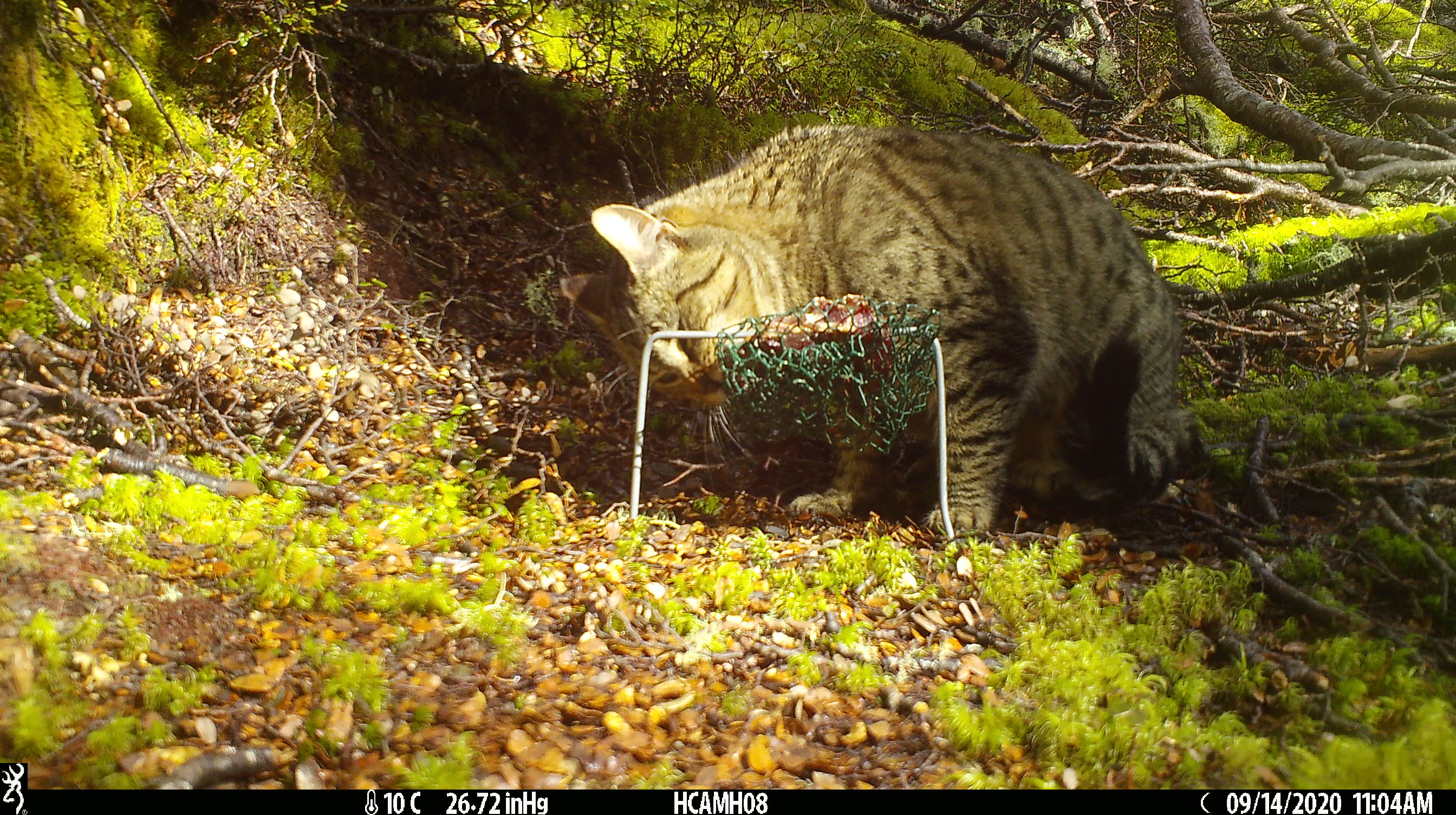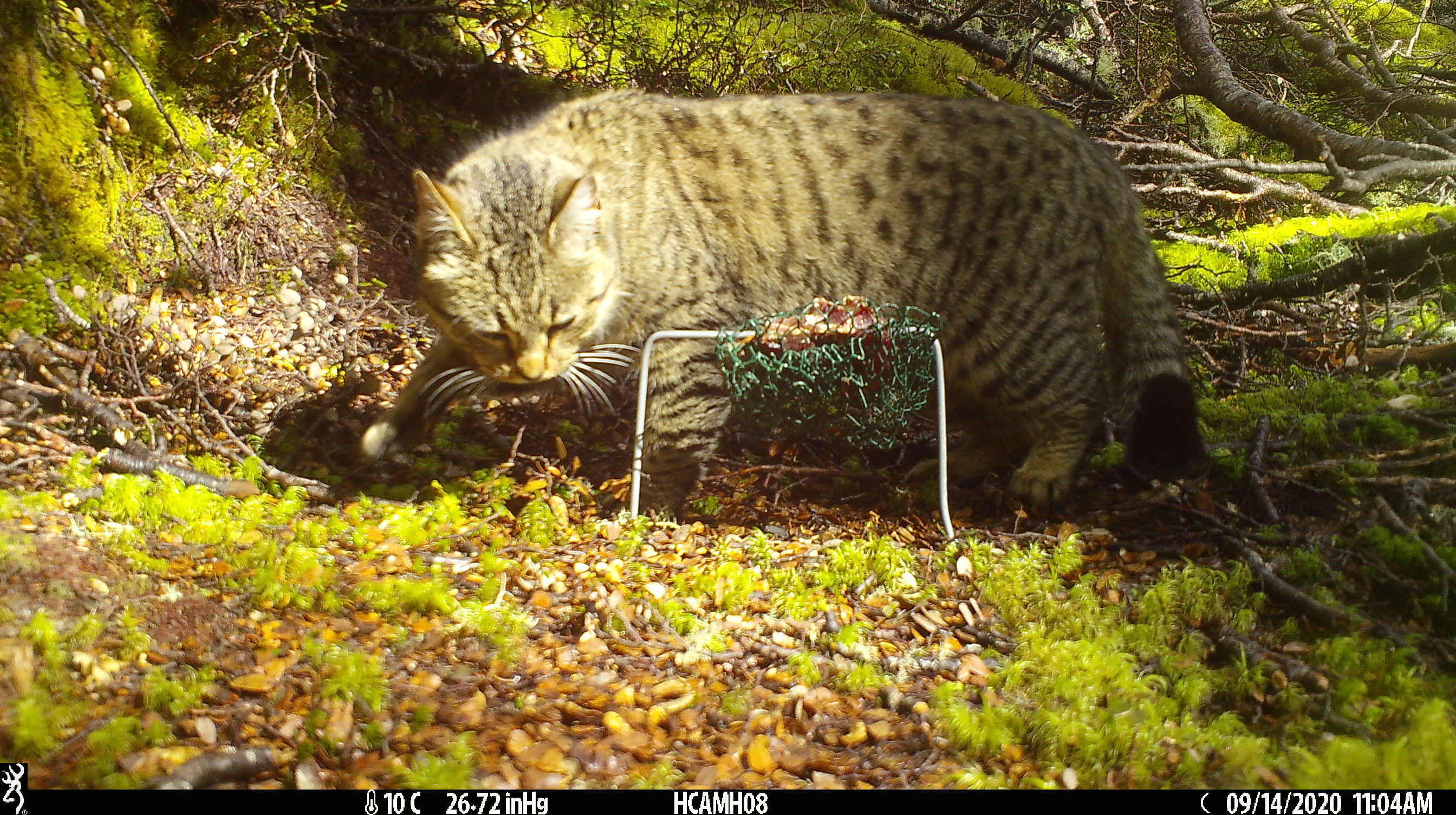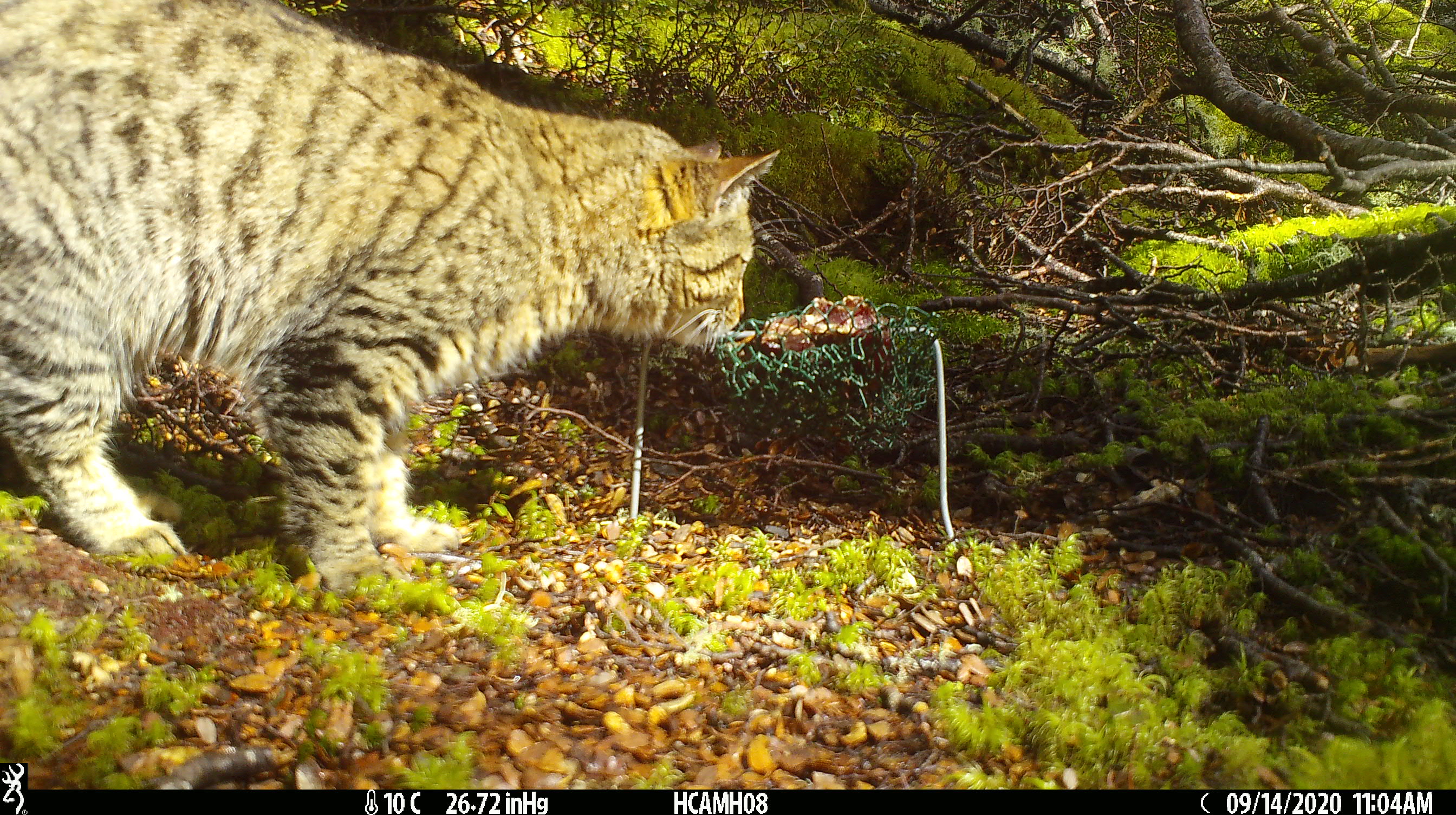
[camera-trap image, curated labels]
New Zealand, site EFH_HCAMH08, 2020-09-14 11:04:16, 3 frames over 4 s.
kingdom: Animalia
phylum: Chordata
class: Mammalia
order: Carnivora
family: Felidae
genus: Felis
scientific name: Felis catus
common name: domestic cat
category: cat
Cat (domestic cat) (Felis catus).